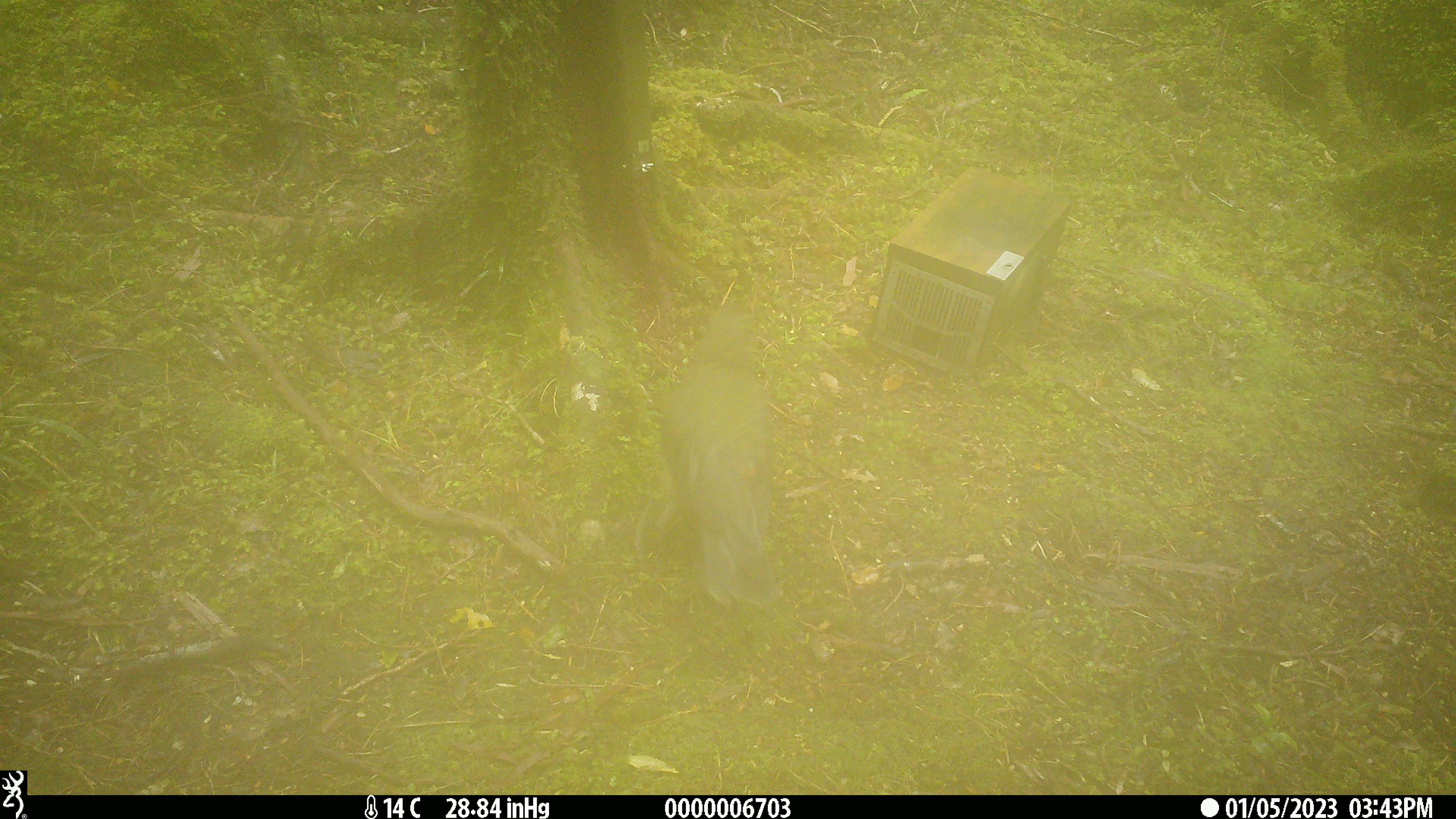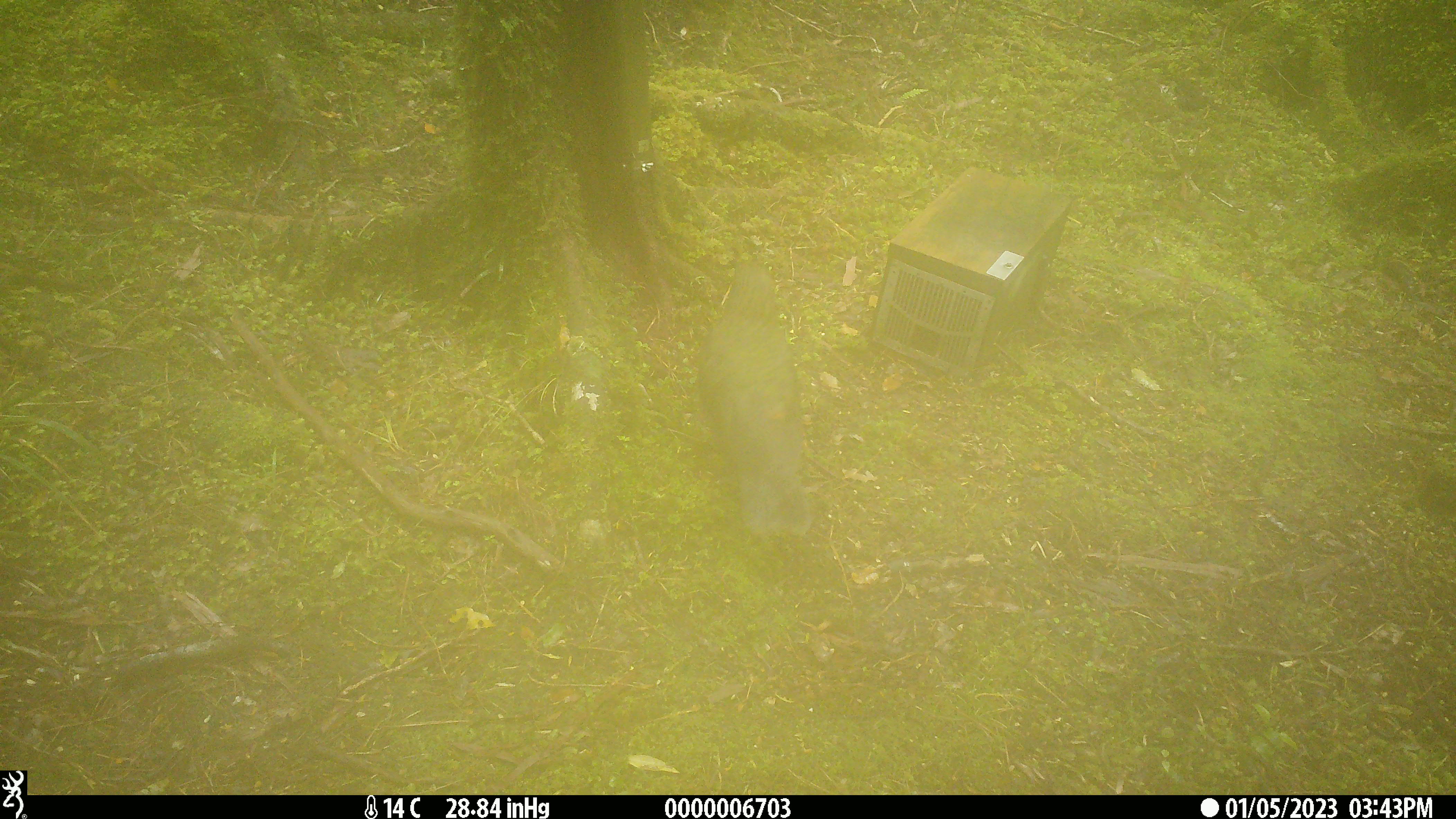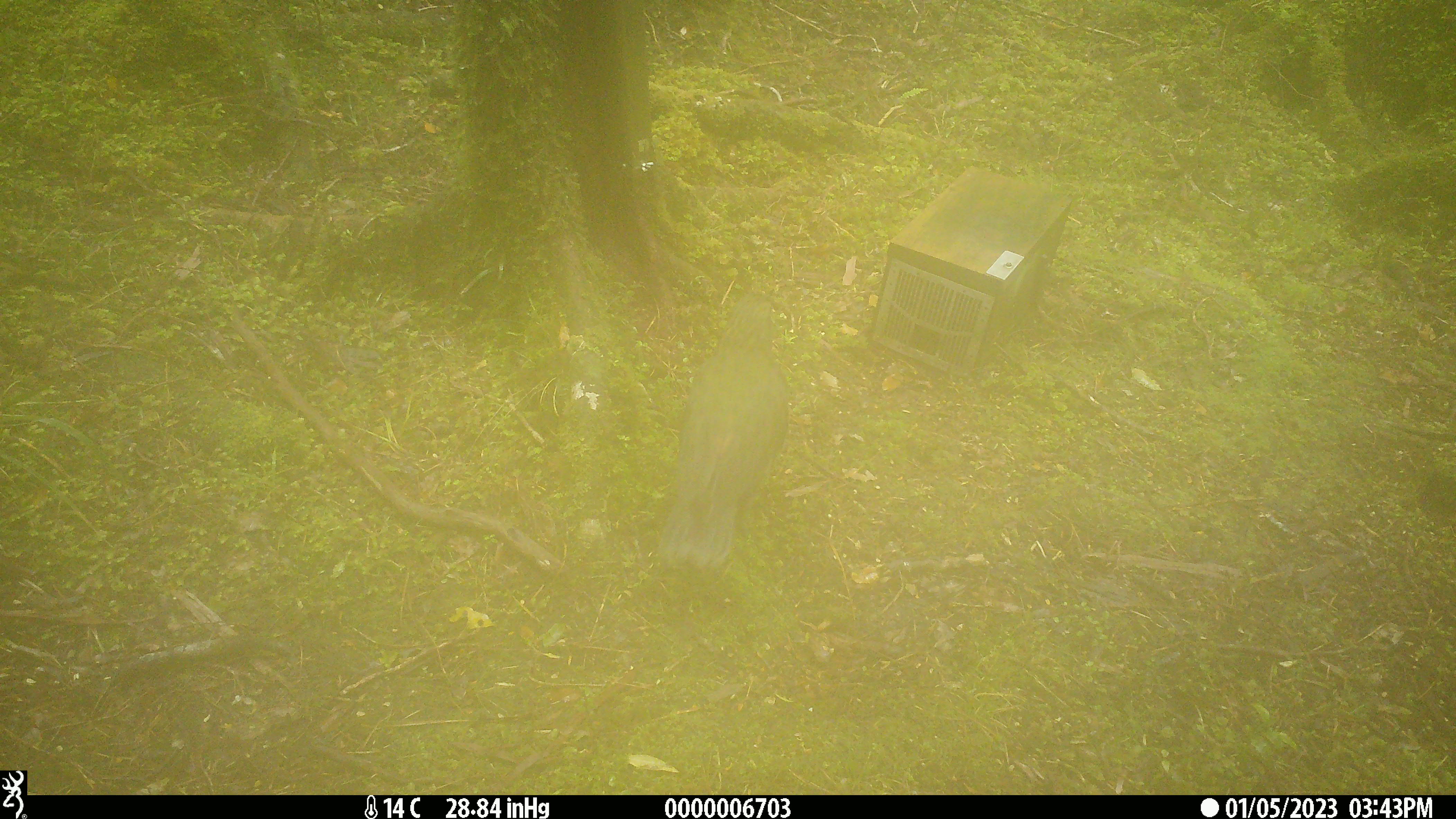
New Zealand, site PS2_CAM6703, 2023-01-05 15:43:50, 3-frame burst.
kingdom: Animalia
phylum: Chordata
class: Aves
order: Psittaciformes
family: Strigopidae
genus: Nestor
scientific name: Nestor notabilis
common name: kea